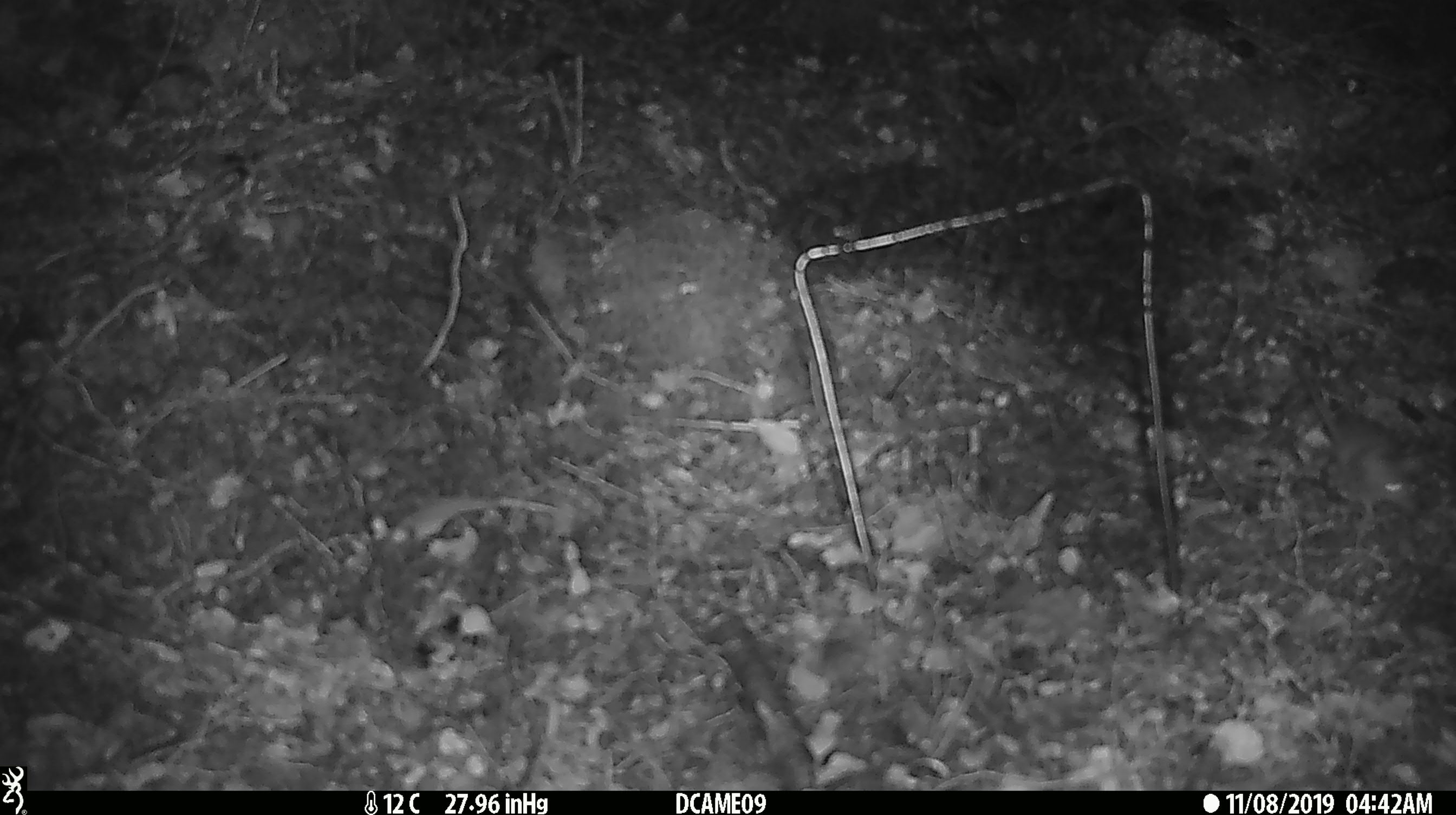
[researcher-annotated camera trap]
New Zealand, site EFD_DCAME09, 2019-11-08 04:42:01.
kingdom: Animalia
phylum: Chordata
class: Mammalia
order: Rodentia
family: Muridae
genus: Mus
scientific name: Mus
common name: mouse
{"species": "mouse (Mus)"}